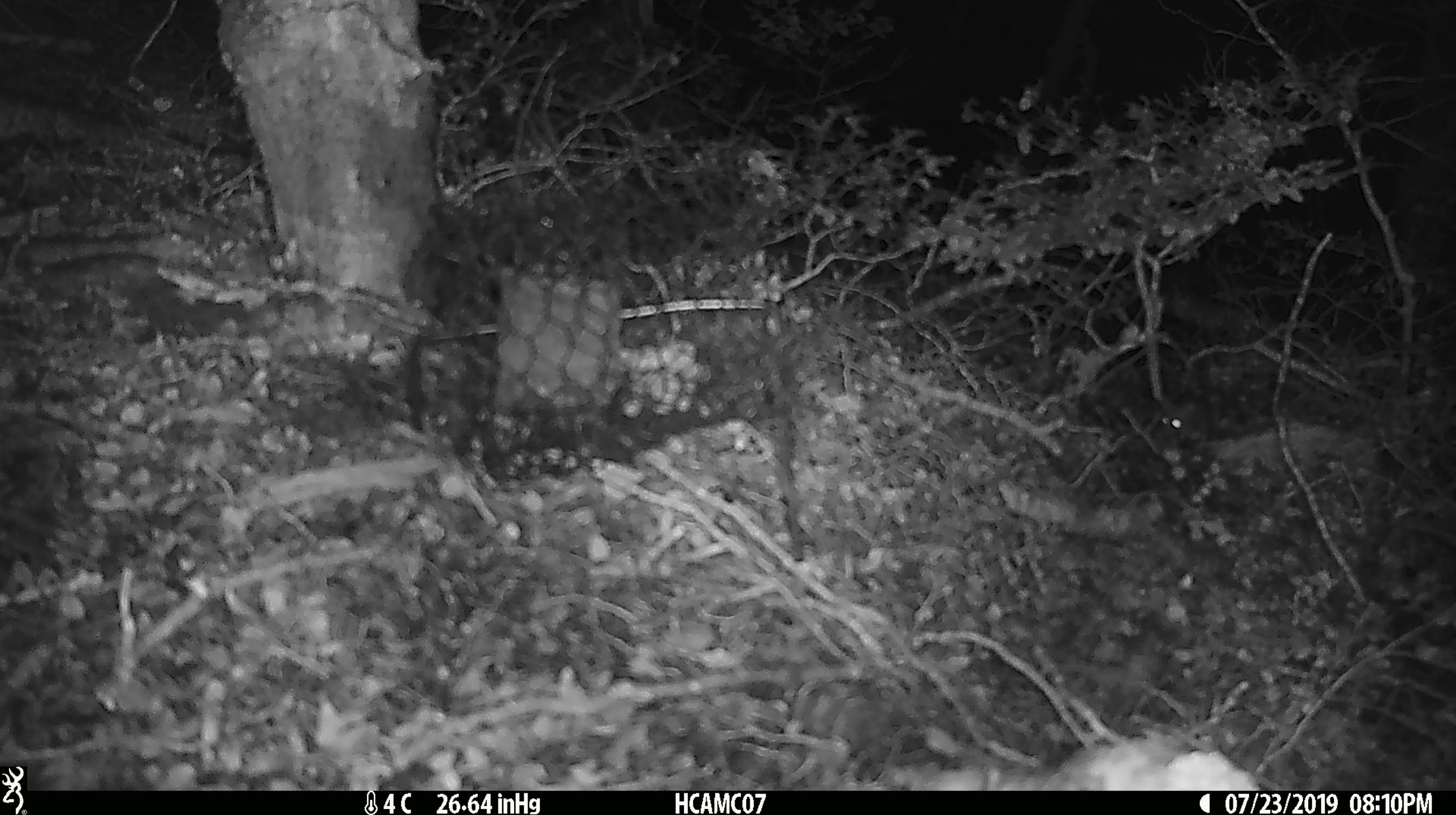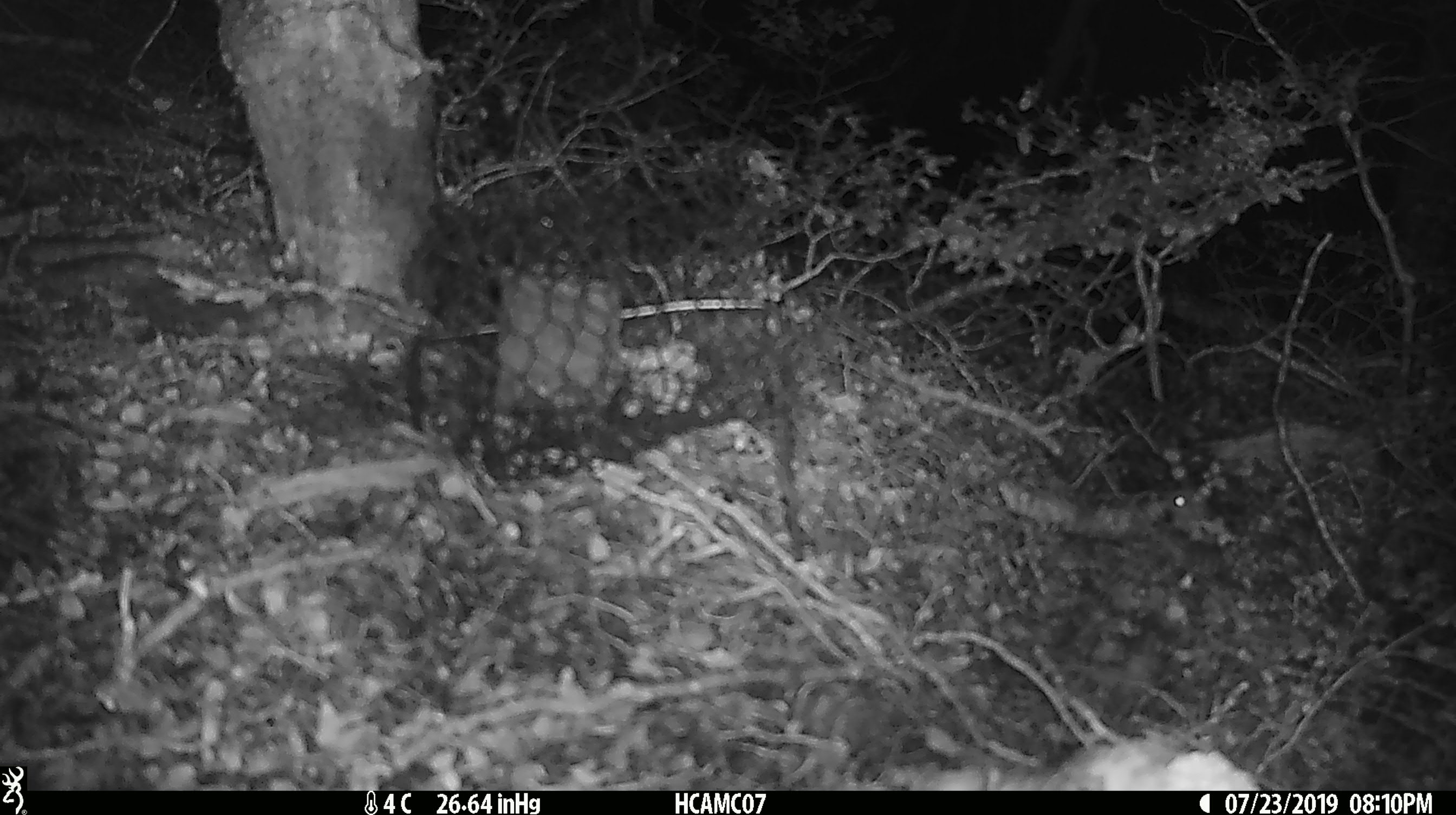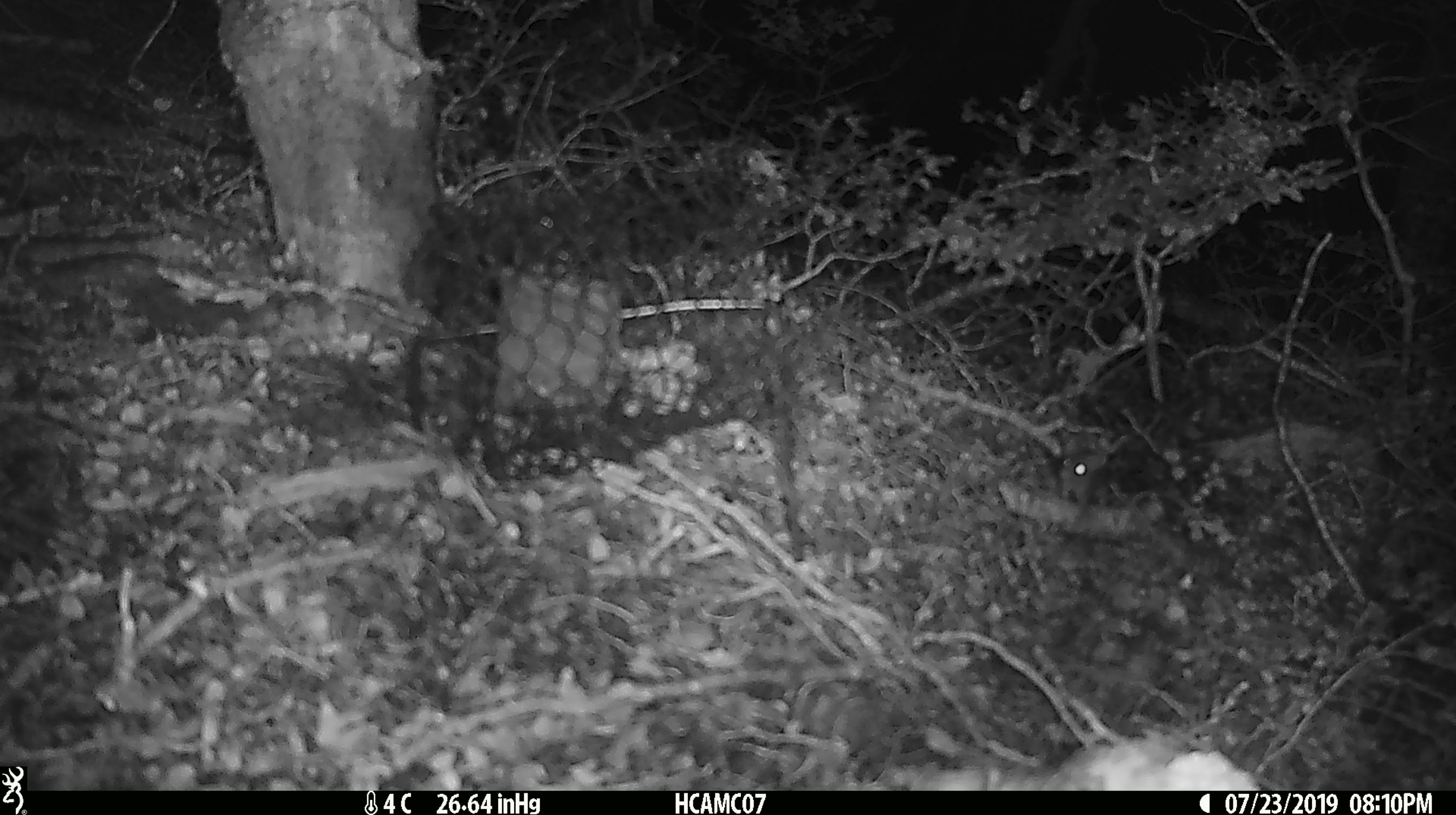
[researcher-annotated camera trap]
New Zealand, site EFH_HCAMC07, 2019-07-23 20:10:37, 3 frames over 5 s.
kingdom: Animalia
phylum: Chordata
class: Mammalia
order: Rodentia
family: Muridae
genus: Mus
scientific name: Mus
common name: mouse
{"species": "mouse (Mus)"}